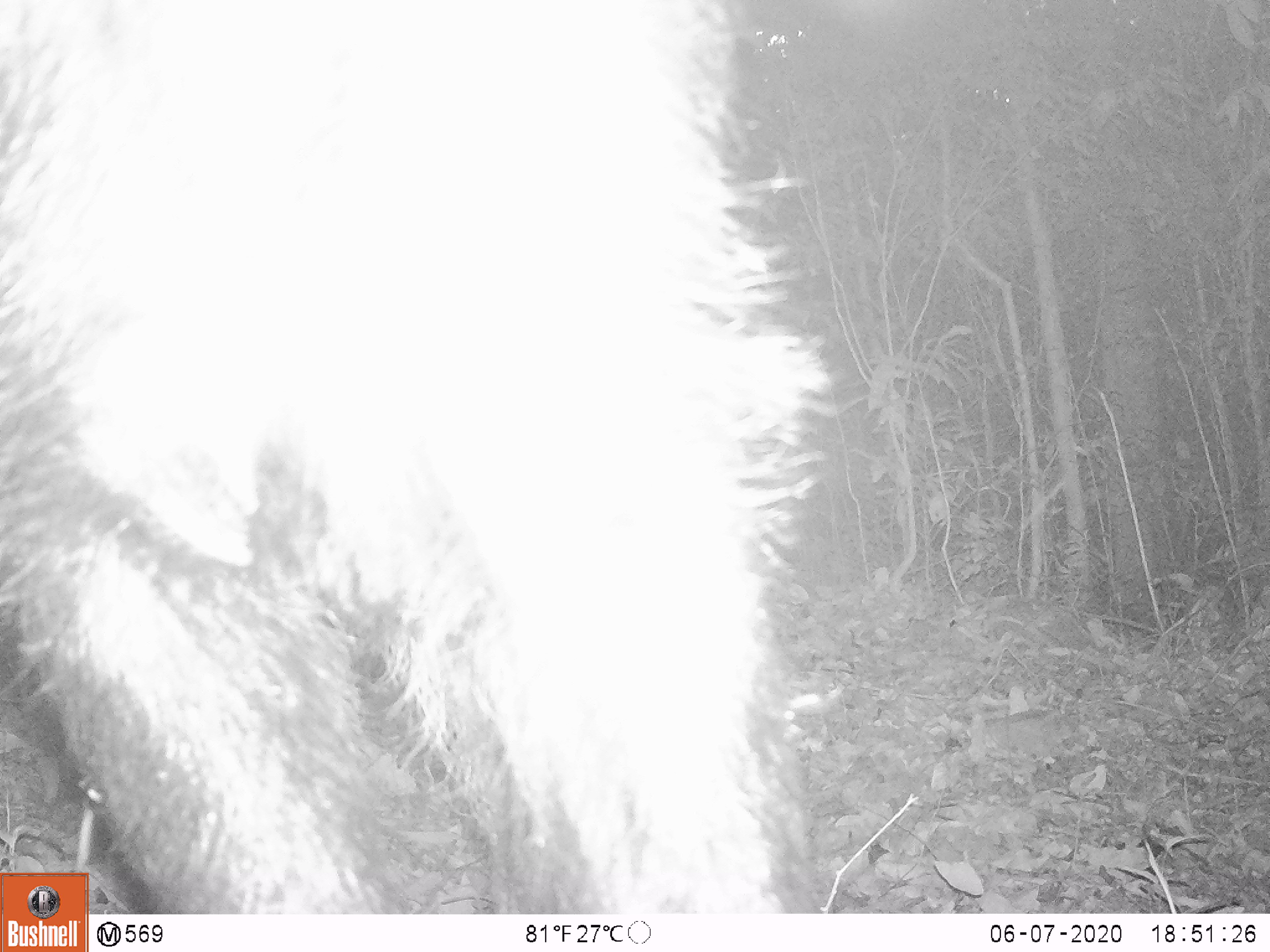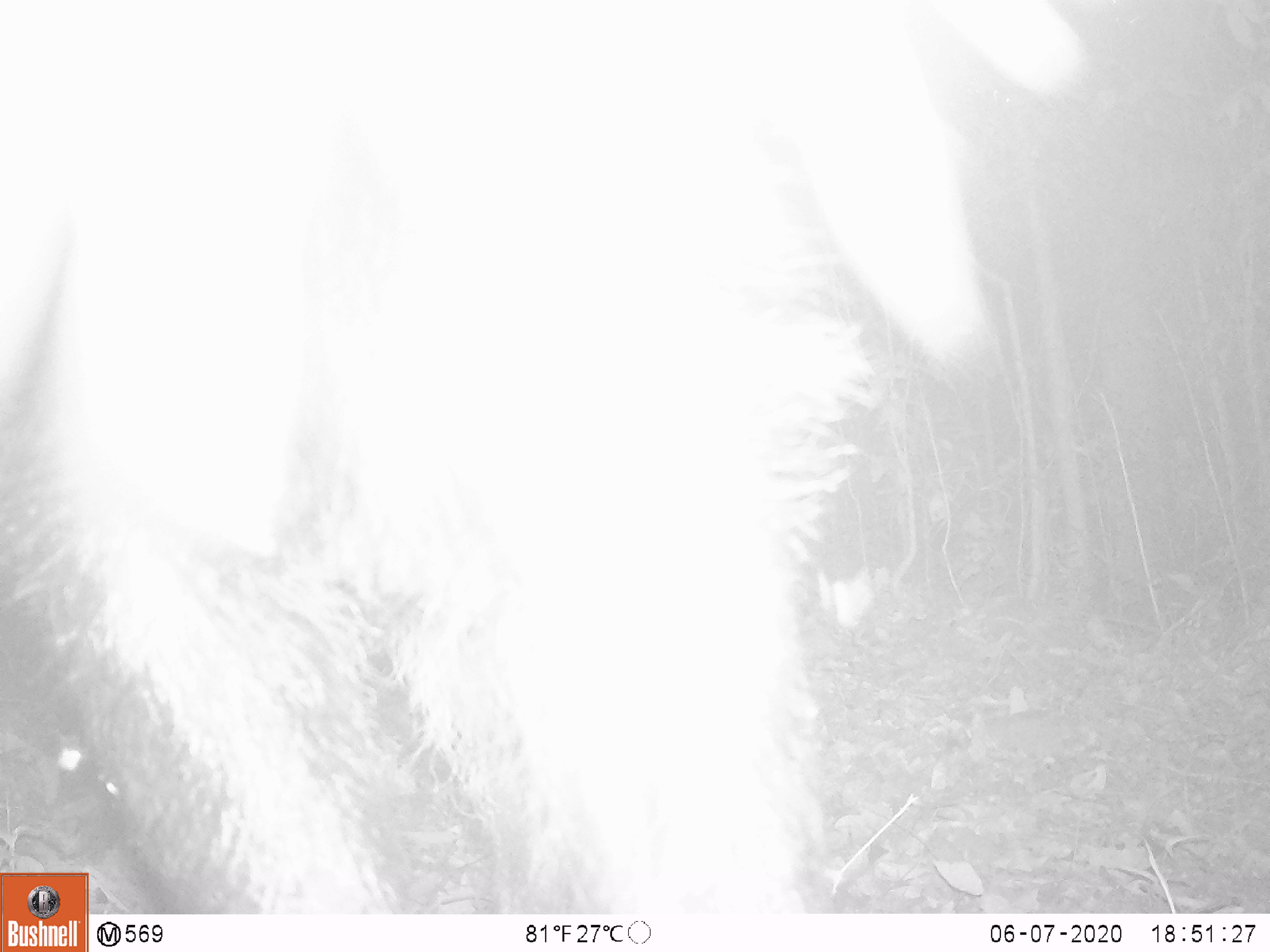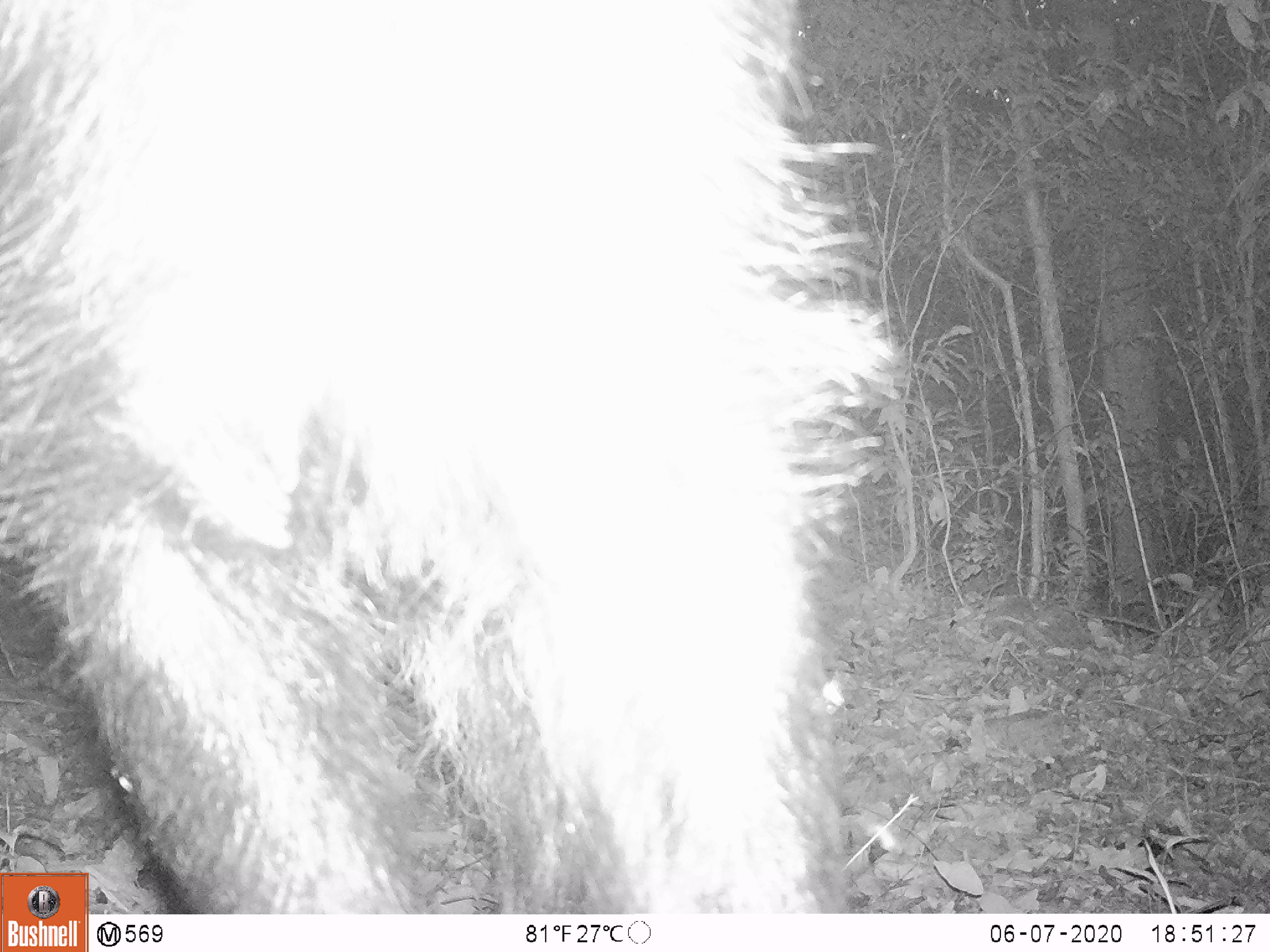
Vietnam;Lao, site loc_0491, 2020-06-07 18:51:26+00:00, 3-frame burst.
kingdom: Animalia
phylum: Chordata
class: Mammalia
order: Artiodactyla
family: Bovidae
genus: Capricornis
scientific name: Capricornis sumatraensis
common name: chinese serow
Chinese serow (Capricornis sumatraensis). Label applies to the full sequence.